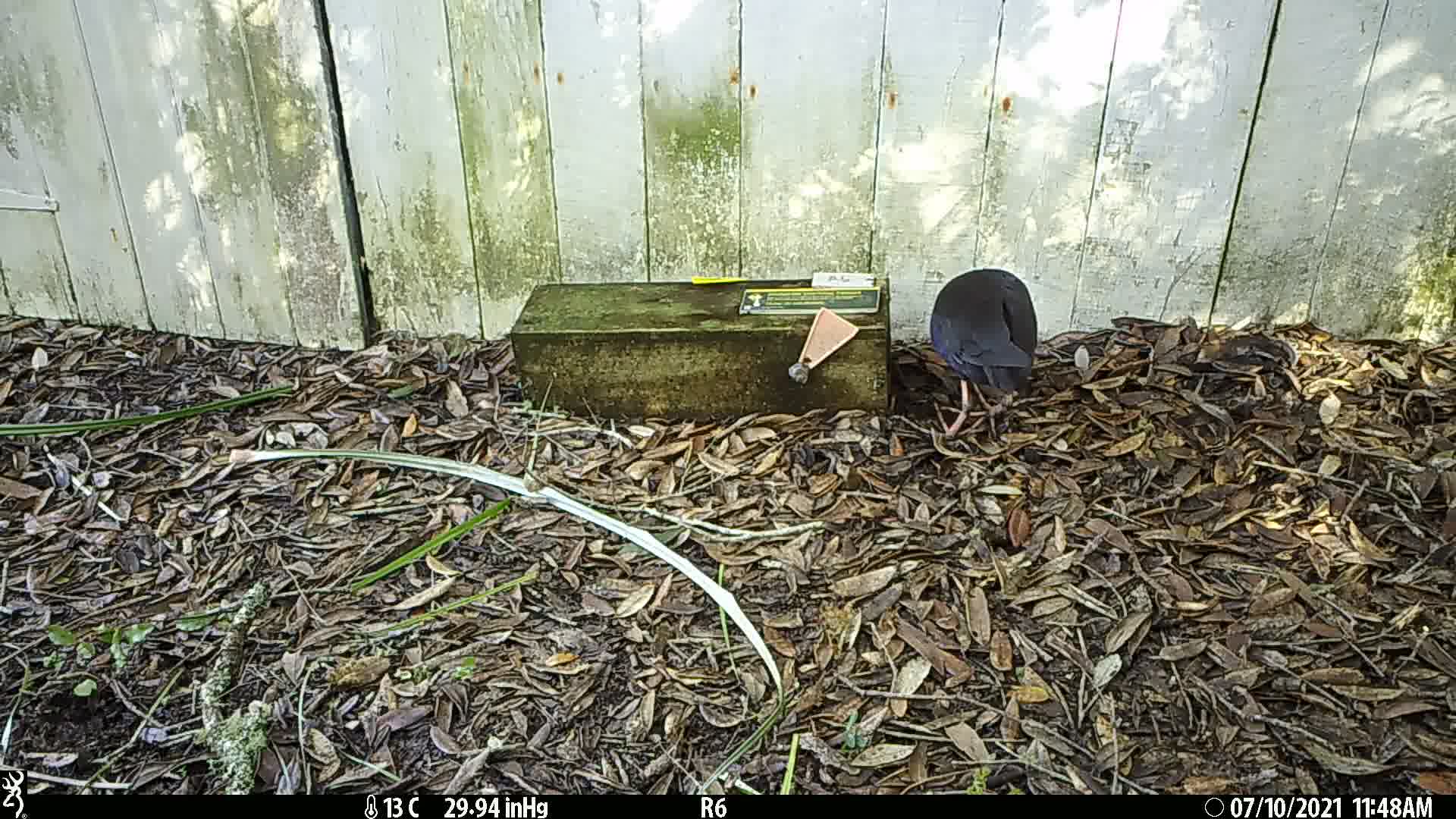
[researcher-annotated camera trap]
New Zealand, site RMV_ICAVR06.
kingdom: Animalia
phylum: Chordata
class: Aves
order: Gruiformes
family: Rallidae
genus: Porphyrio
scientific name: Porphyrio melanotus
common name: australasian swamphen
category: pukeko